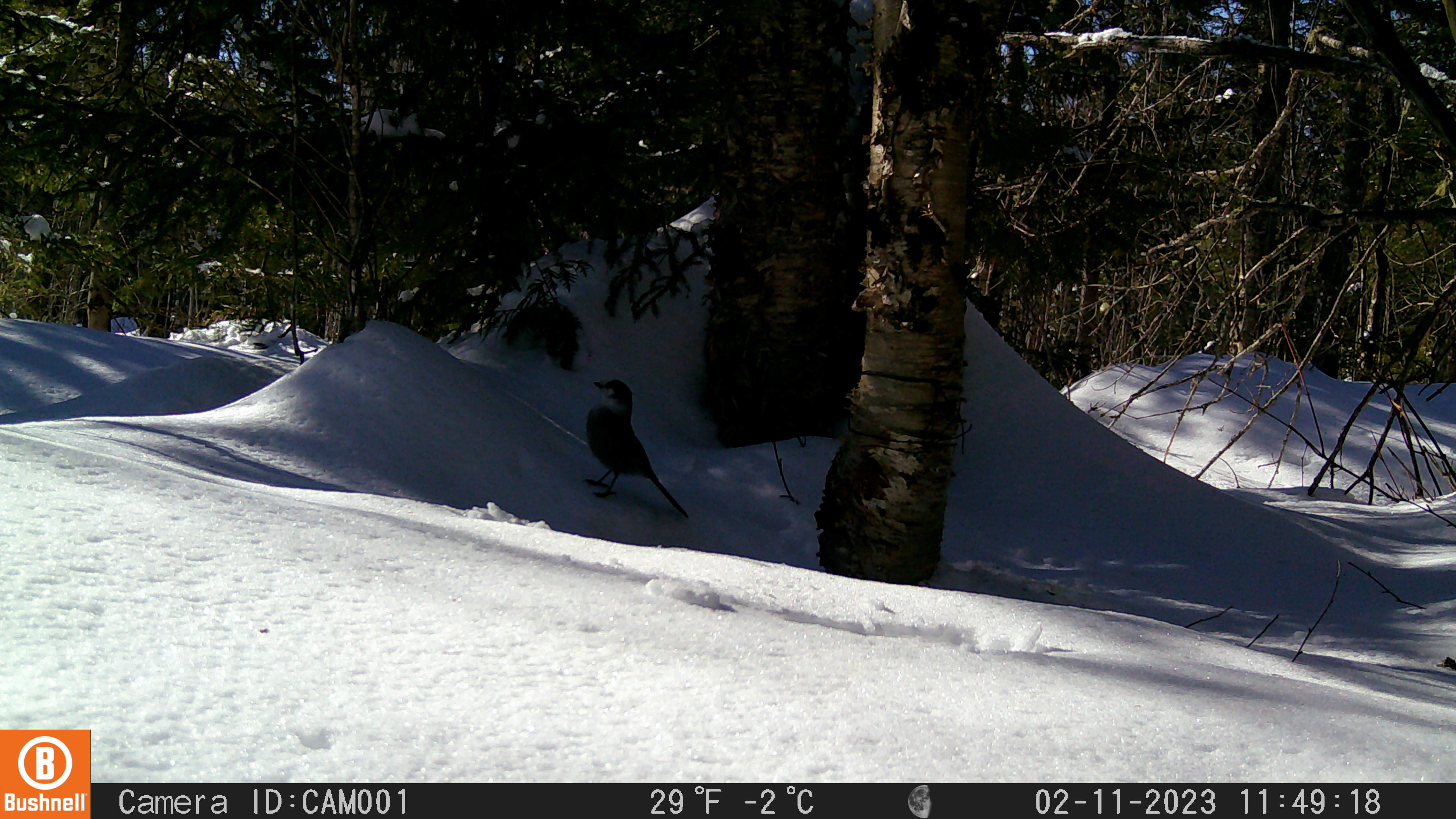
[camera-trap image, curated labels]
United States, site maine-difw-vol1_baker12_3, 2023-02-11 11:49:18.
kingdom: Animalia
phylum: Chordata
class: Aves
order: Passeriformes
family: Corvidae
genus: Perisoreus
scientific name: Perisoreus canadensis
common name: canada jay